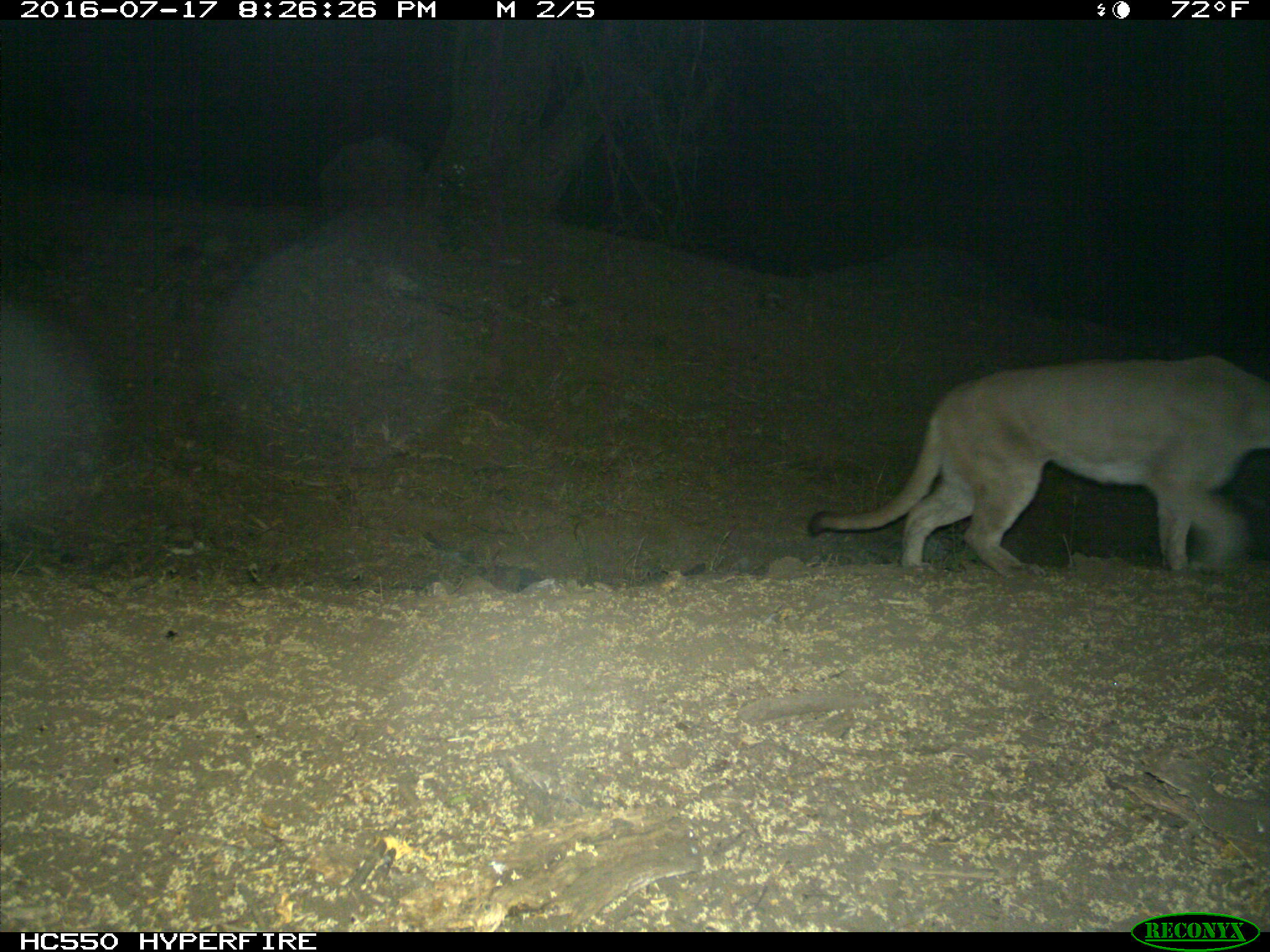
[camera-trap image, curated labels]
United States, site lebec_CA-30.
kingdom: Animalia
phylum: Chordata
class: Mammalia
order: Carnivora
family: Felidae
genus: Puma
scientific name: Puma concolor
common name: mountain lion